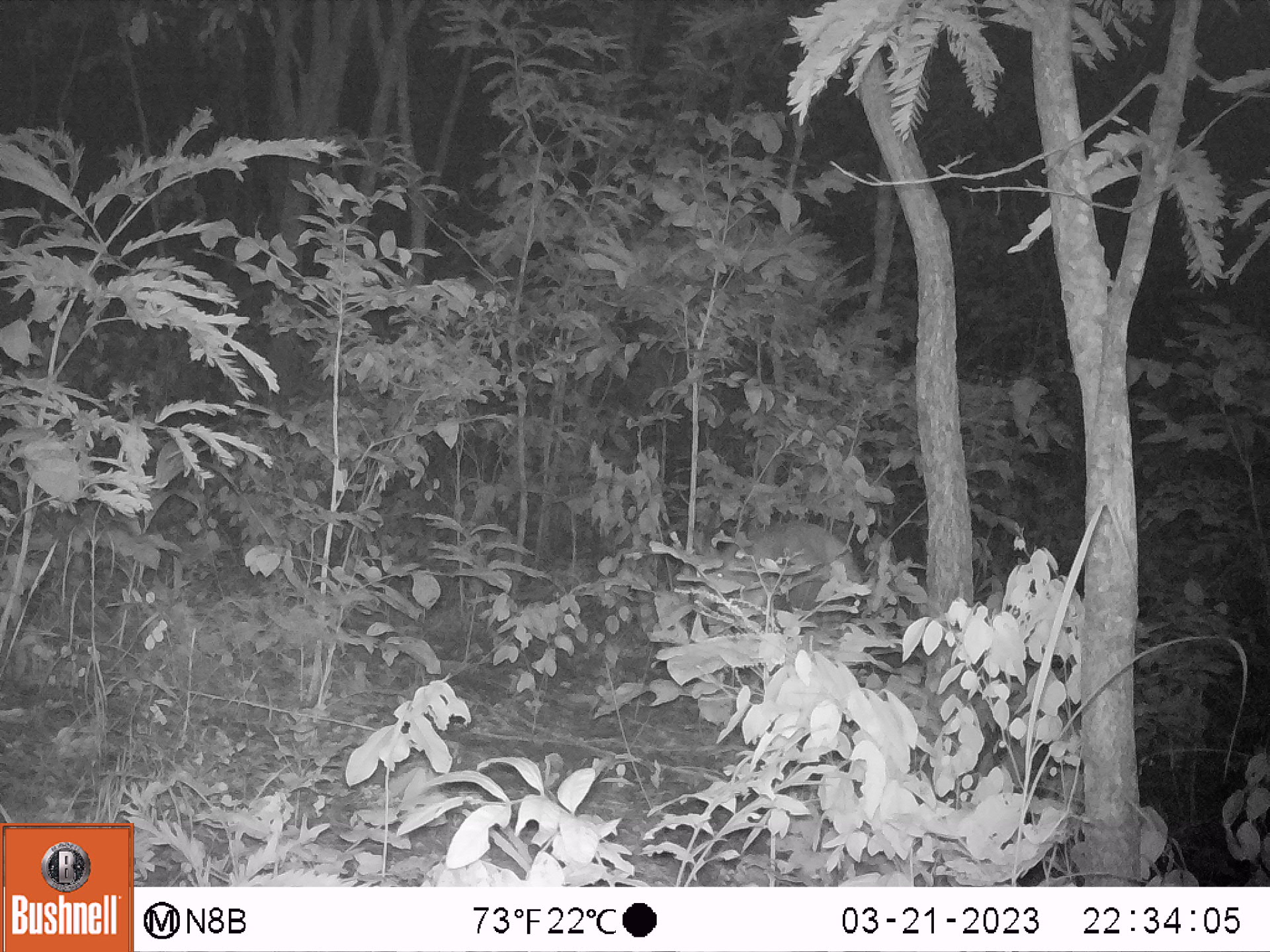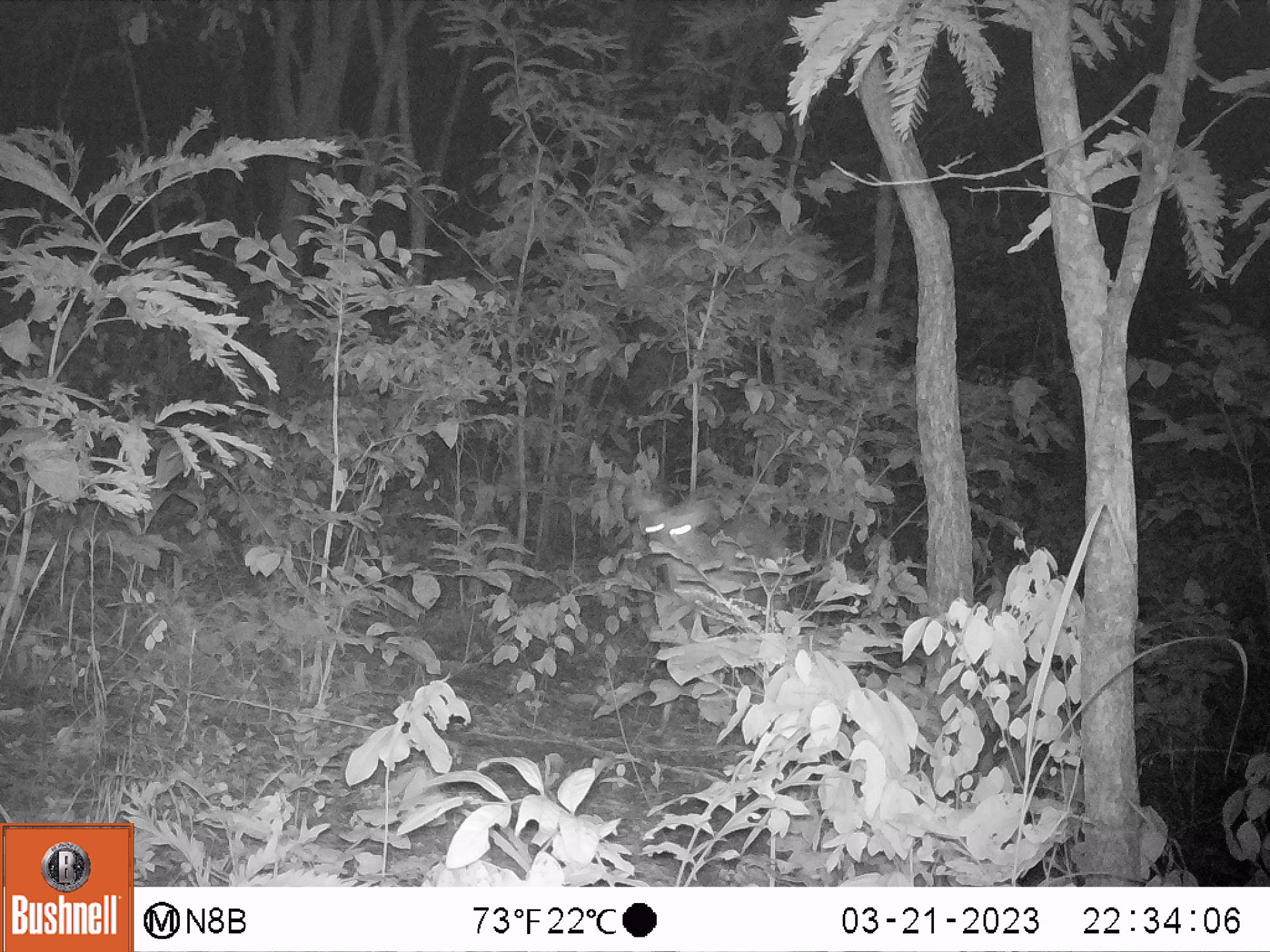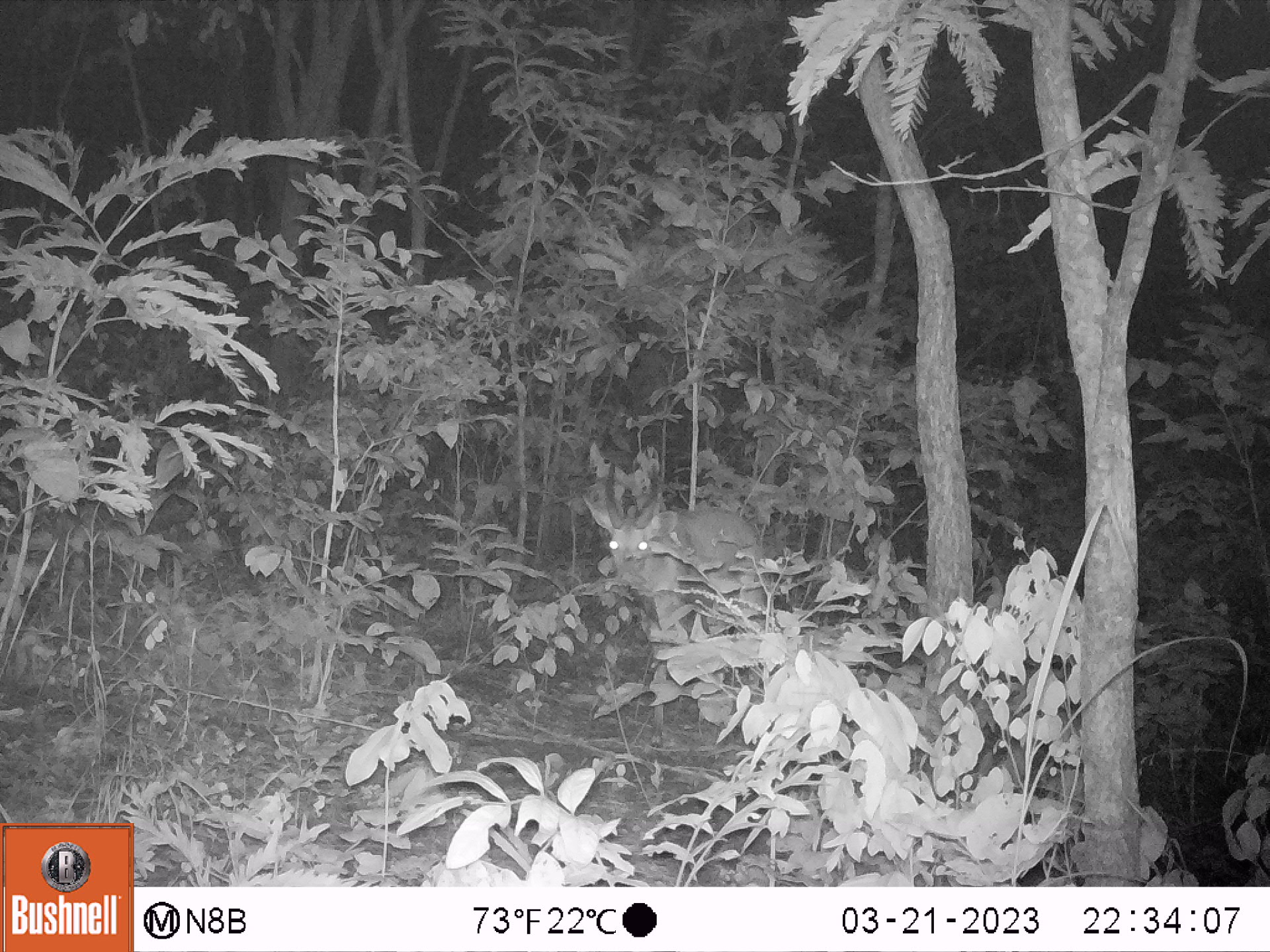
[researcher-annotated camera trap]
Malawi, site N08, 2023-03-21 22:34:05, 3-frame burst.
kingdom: Animalia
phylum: Chordata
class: Mammalia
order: Artiodactyla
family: Bovidae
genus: Tragelaphus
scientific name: Tragelaphus sylvaticus sylvaticus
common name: cape bushbuck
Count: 1.